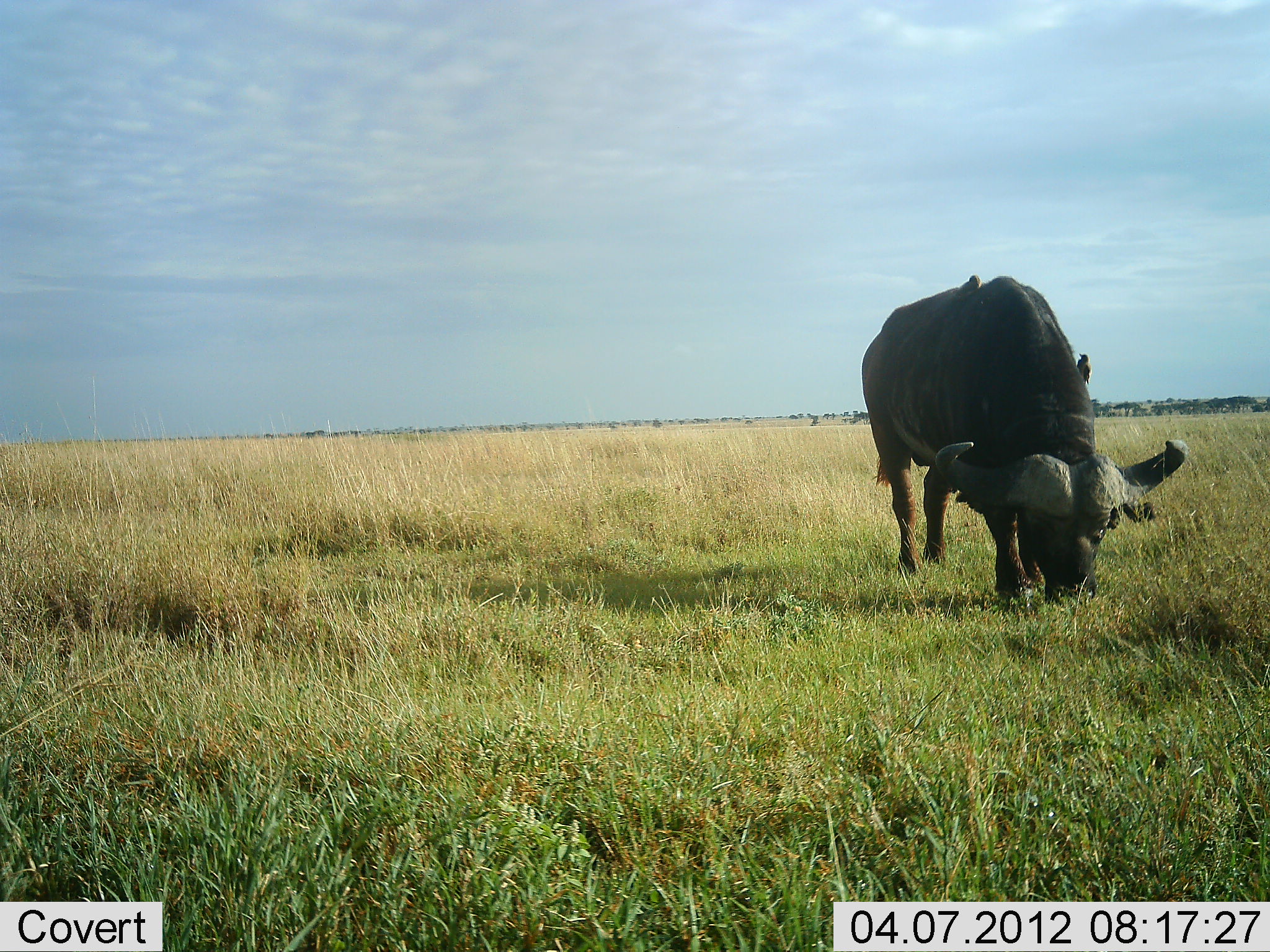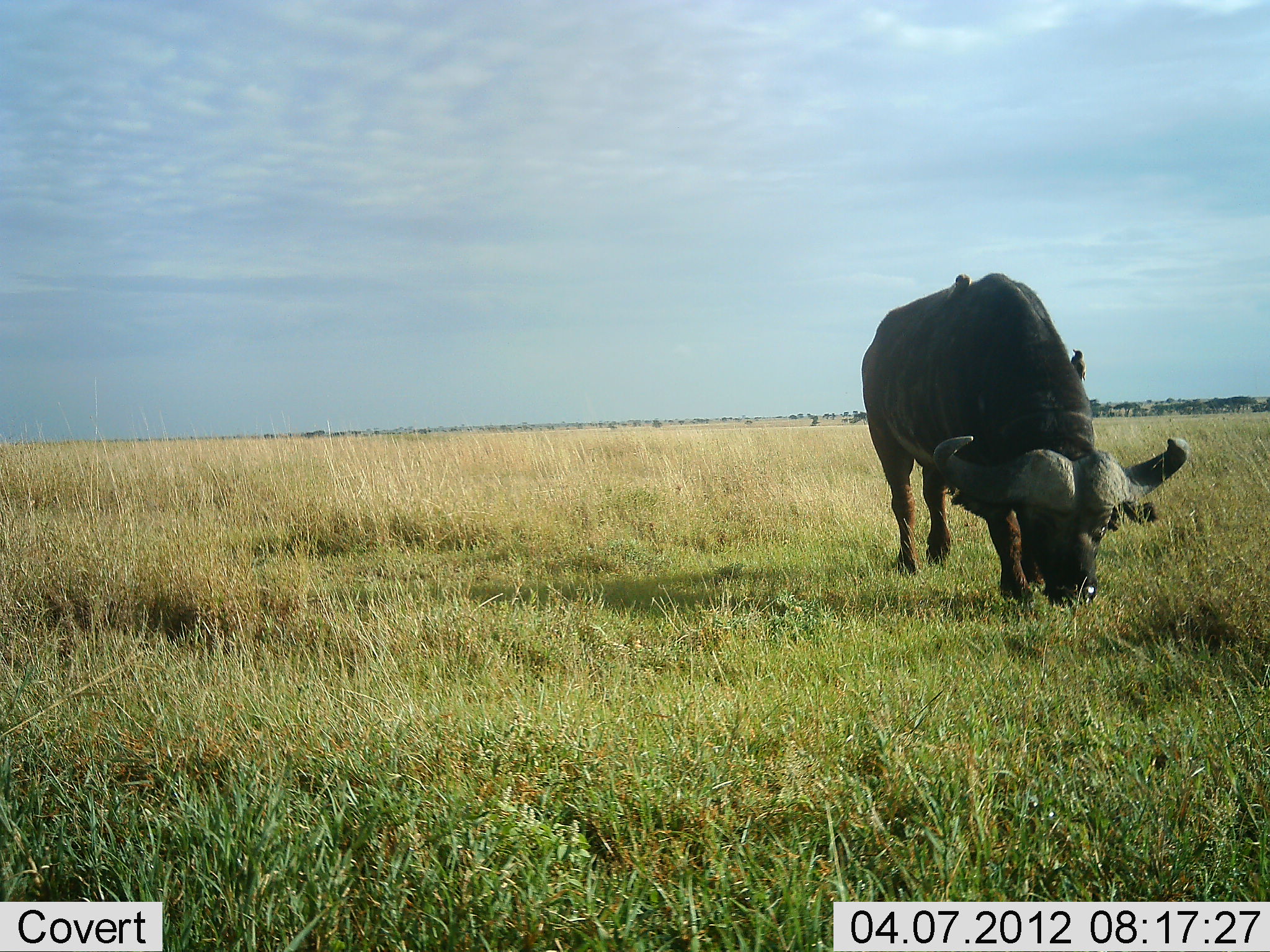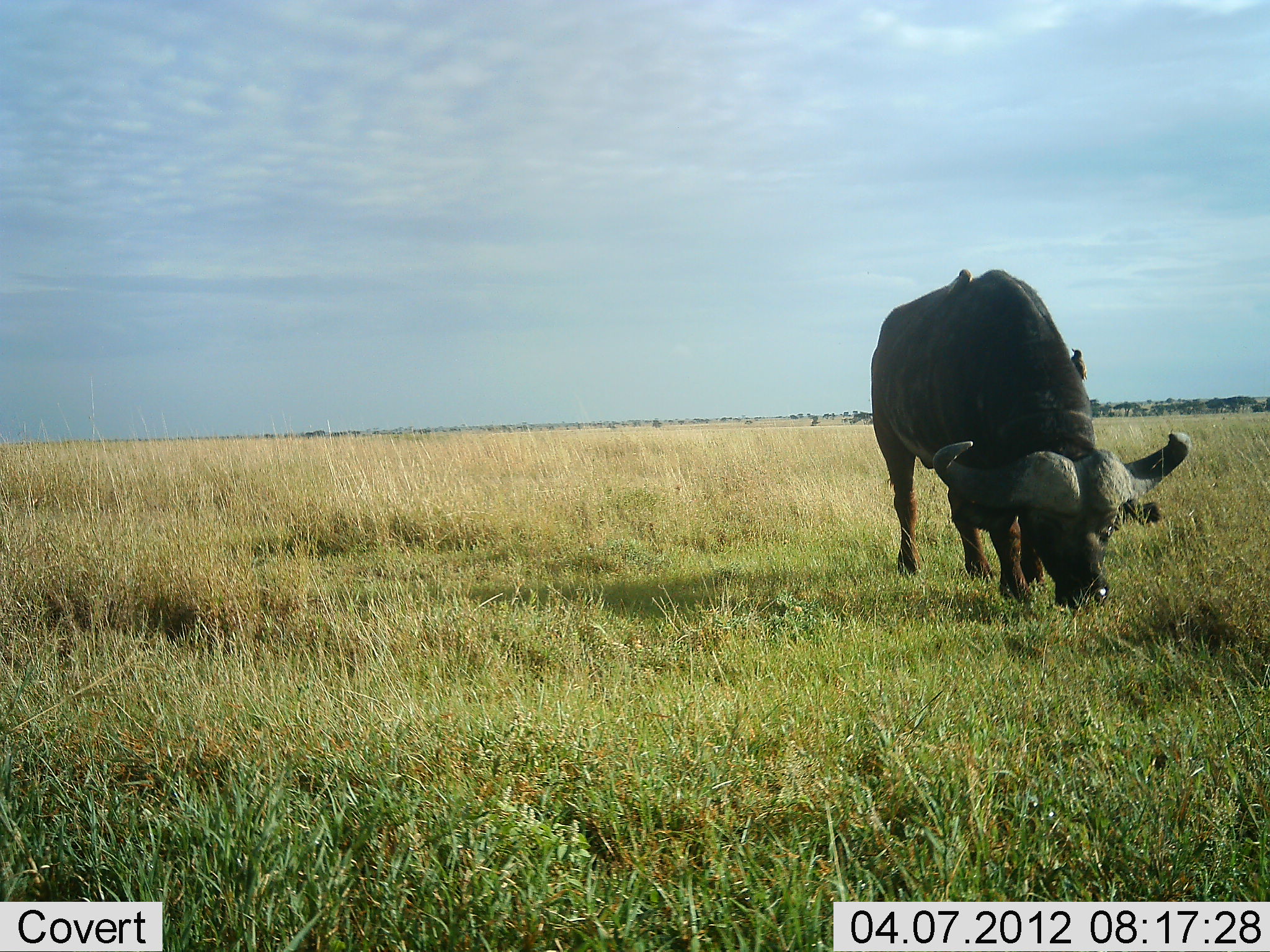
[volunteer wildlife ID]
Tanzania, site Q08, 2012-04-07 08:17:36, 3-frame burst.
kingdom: Animalia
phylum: Chordata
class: Mammalia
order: Artiodactyla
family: Bovidae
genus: Syncerus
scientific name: Syncerus caffer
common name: cape buffalo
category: buffalo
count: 1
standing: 14%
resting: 0%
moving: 10%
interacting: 0%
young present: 0%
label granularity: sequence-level